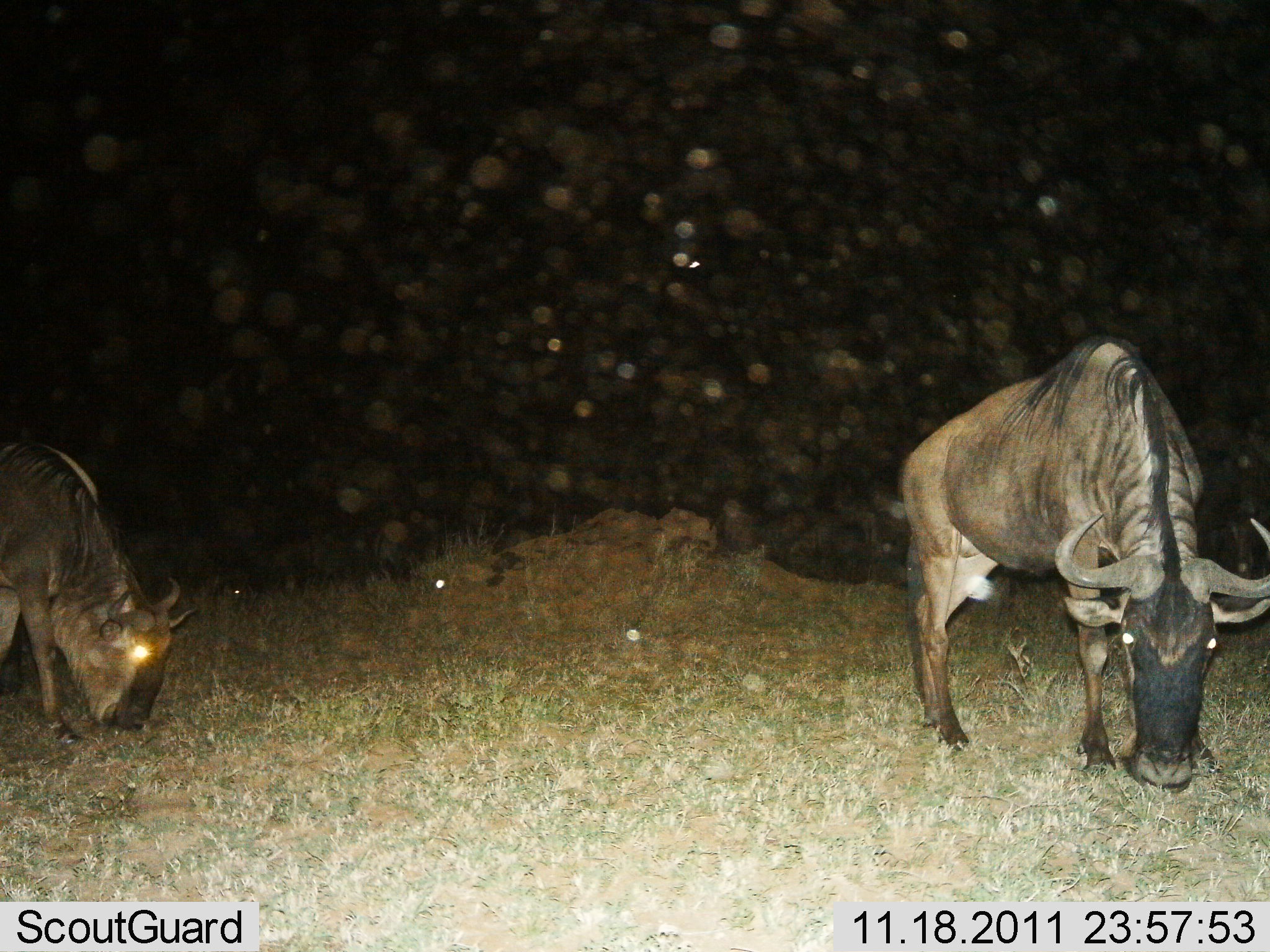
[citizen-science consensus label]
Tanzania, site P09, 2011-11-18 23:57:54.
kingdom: Animalia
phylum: Chordata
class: Mammalia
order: Artiodactyla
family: Bovidae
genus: Connochaetes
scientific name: Connochaetes taurinus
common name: blue wildebeest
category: wildebeest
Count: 2.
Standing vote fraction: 8%.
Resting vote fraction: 0%.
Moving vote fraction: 0%.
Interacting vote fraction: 0%.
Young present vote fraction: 0%.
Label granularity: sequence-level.